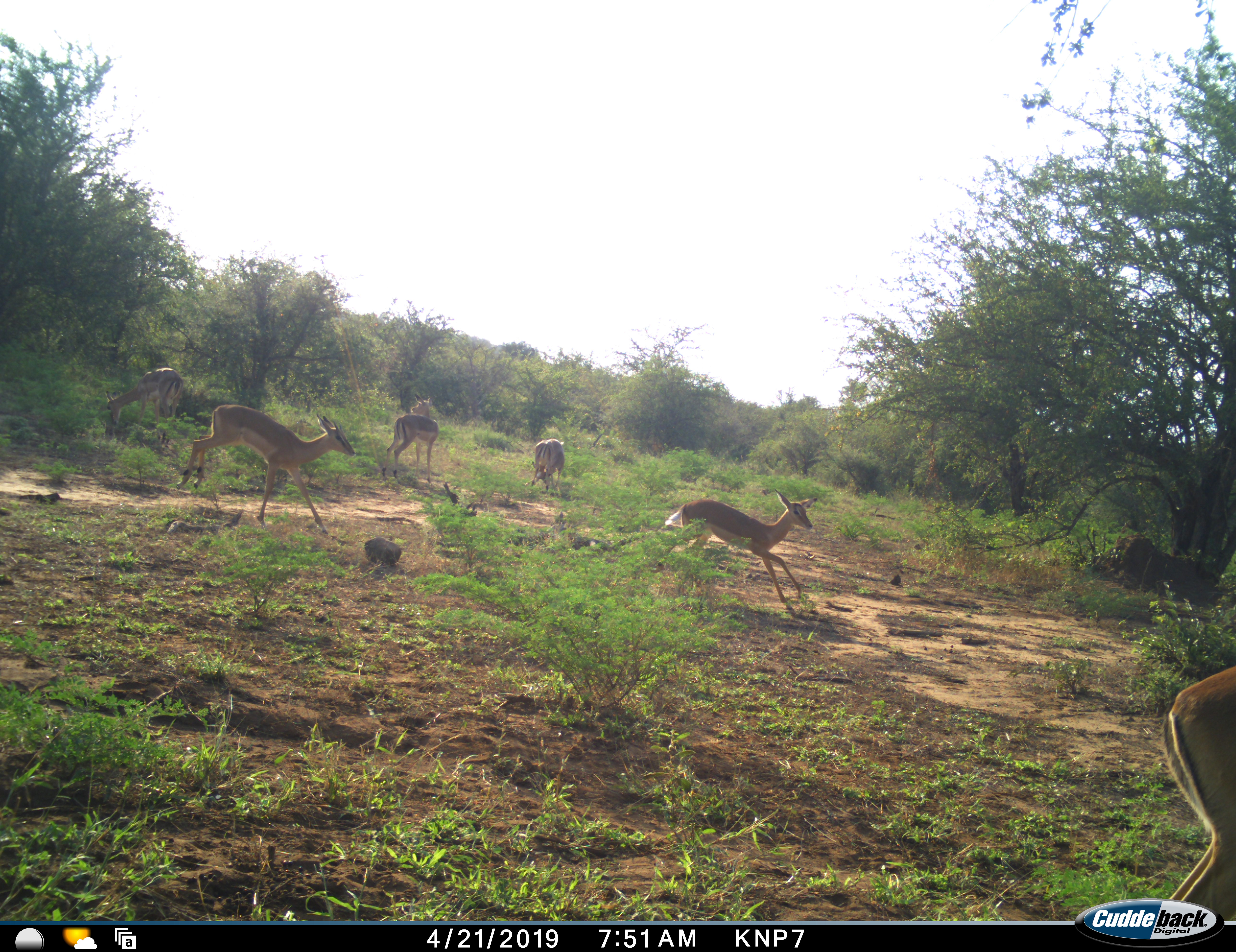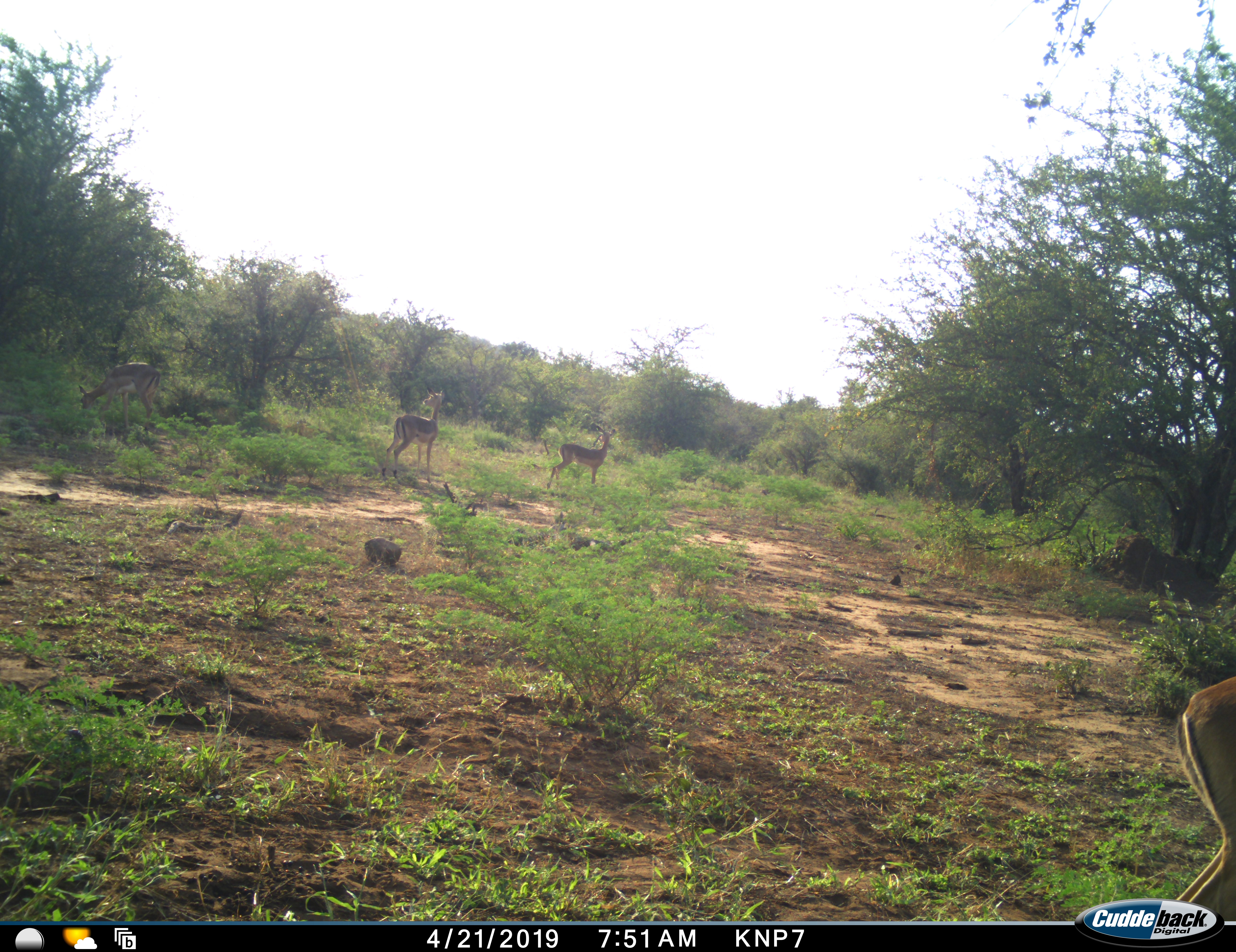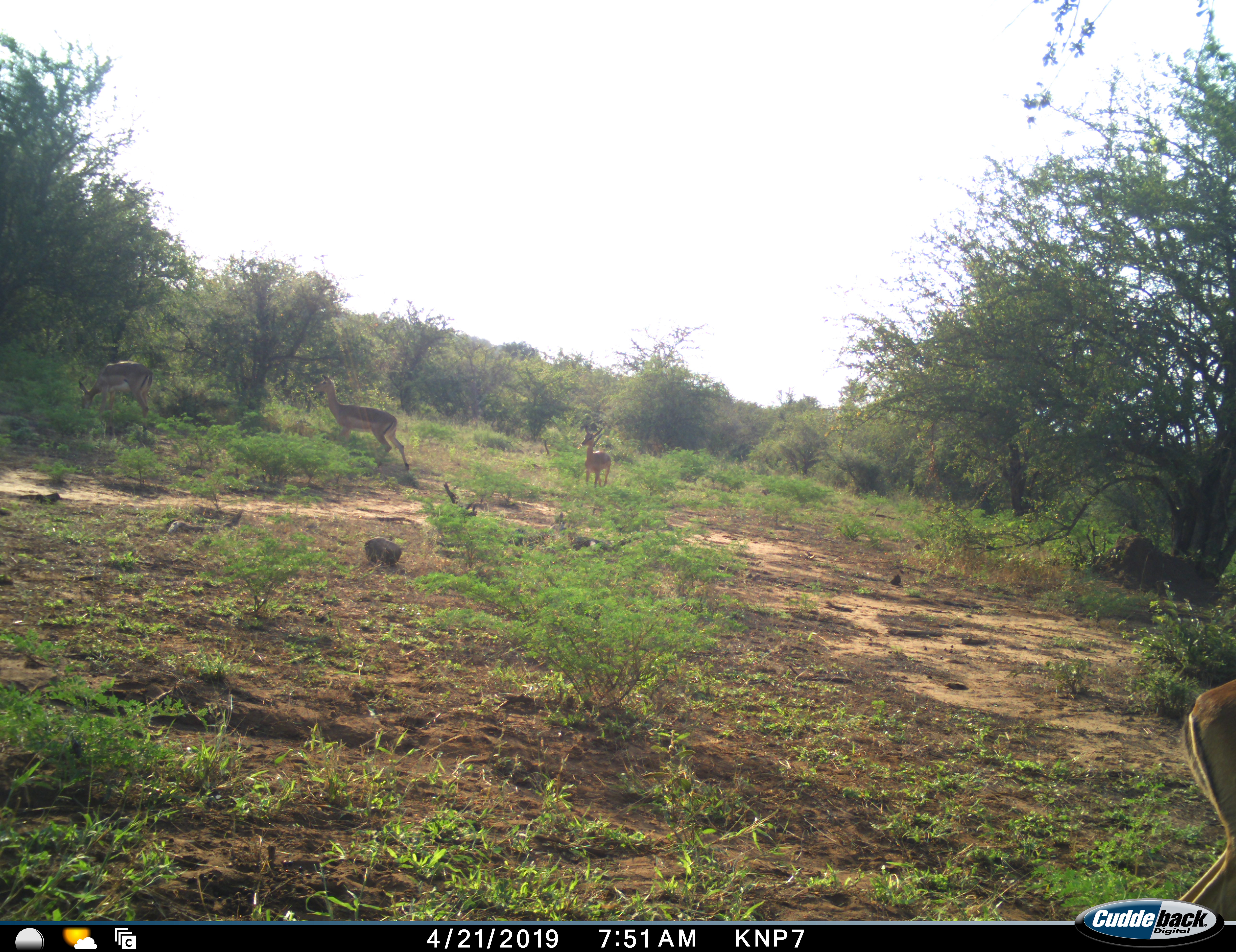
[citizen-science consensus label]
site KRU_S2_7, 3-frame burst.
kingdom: Animalia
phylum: Chordata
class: Mammalia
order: Artiodactyla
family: Bovidae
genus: Aepyceros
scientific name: Aepyceros melampus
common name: impala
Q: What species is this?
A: Impala (Aepyceros melampus).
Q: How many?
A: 6.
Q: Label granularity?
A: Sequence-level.